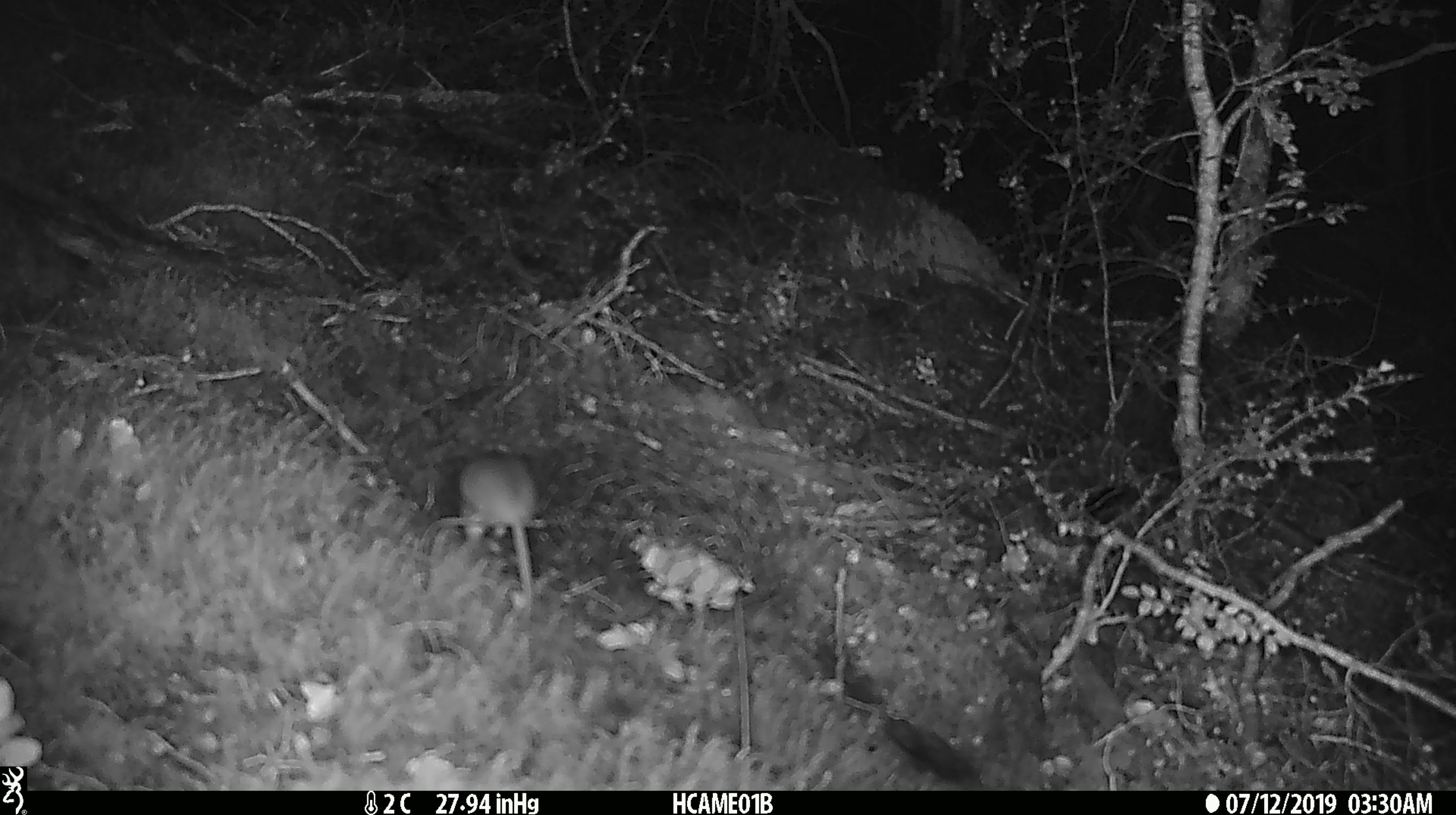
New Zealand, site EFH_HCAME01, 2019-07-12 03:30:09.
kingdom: Animalia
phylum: Chordata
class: Mammalia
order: Rodentia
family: Muridae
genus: Mus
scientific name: Mus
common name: mouse